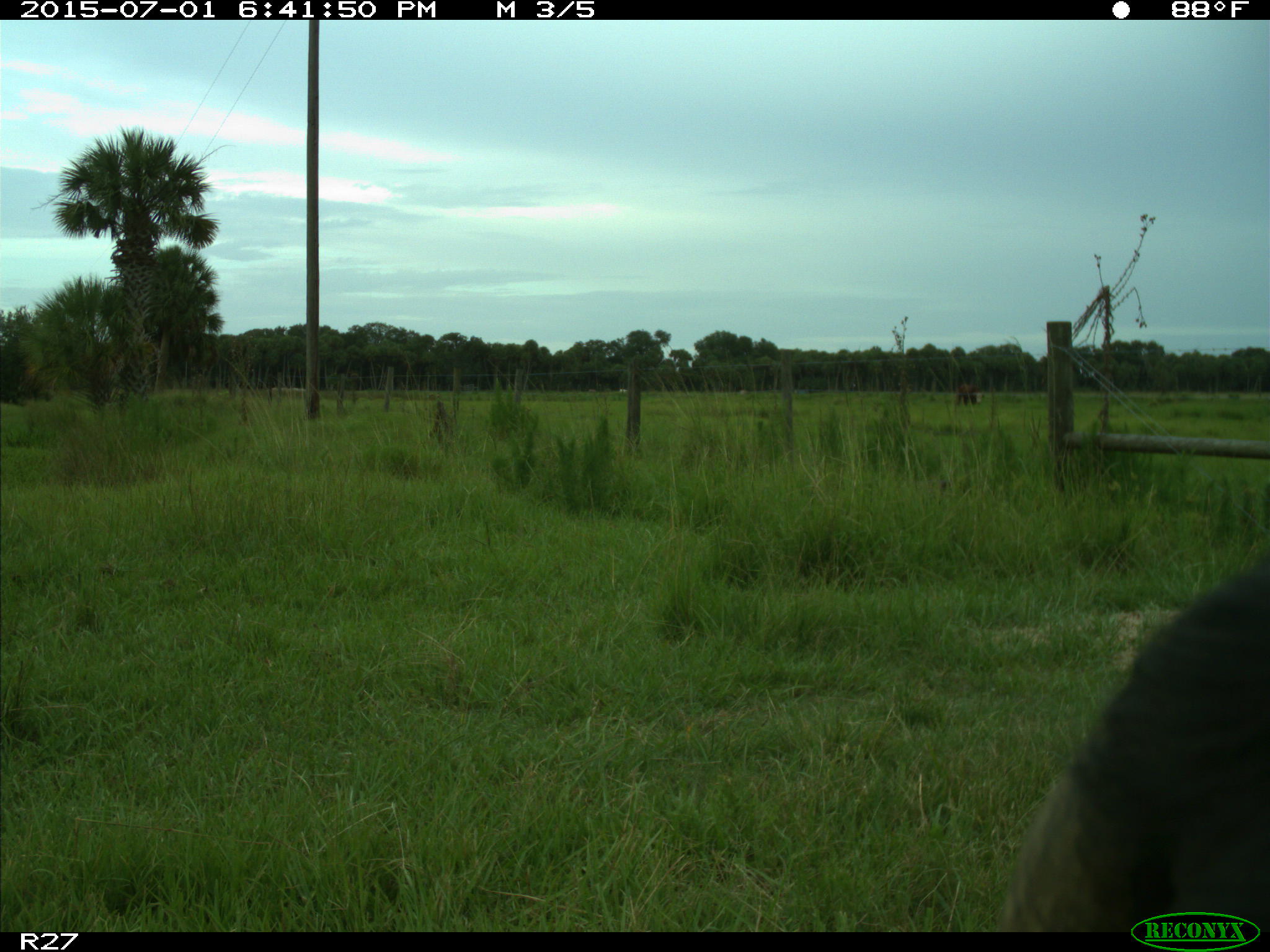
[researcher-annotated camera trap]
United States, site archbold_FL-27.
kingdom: Animalia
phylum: Chordata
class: Mammalia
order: Artiodactyla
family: Bovidae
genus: Bos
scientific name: Bos taurus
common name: domestic cow